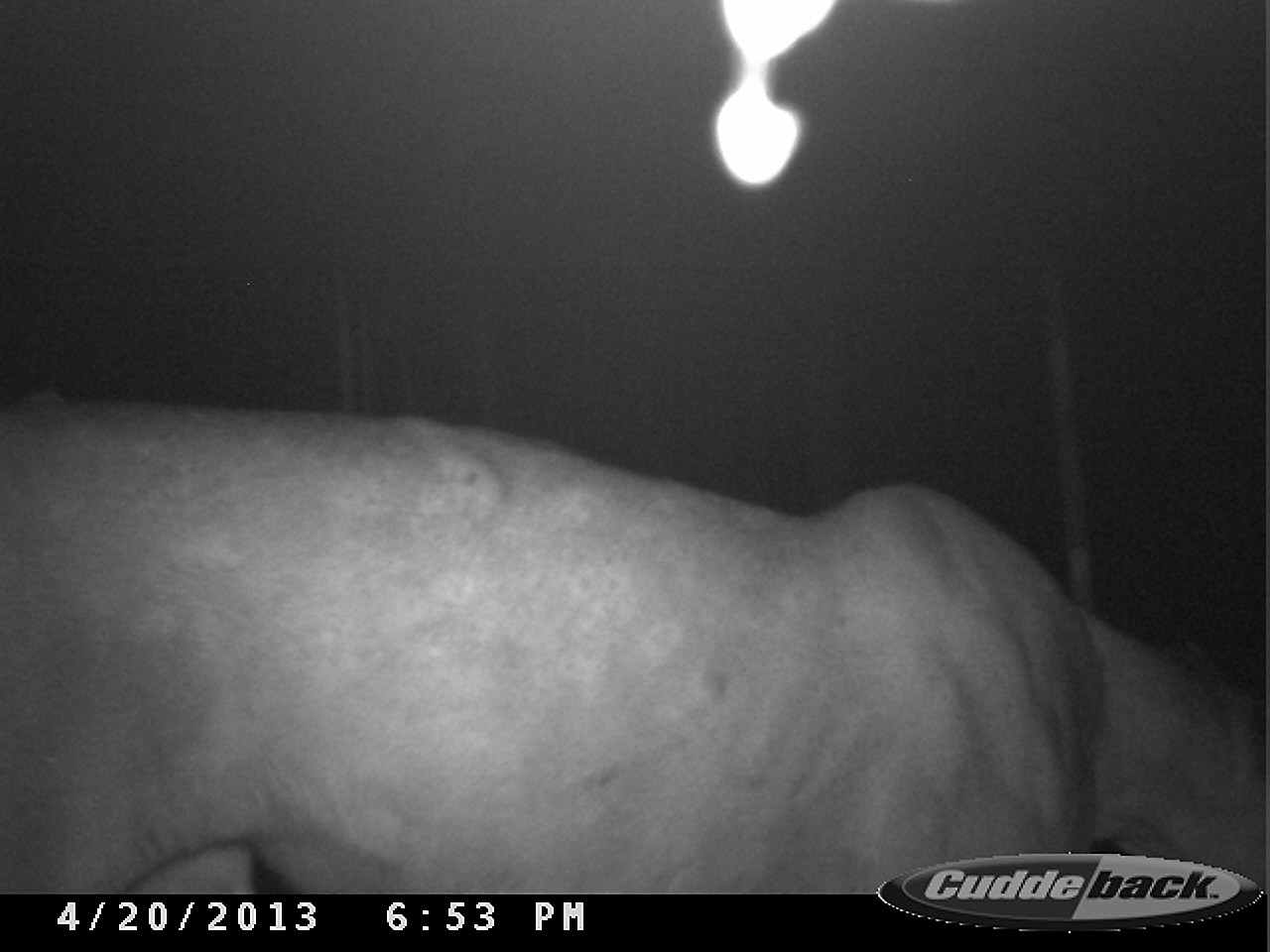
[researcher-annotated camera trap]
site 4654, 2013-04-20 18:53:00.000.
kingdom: Animalia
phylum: Chordata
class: Mammalia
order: Carnivora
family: Felidae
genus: Puma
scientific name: Puma concolor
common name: mountain lion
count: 1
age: adult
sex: female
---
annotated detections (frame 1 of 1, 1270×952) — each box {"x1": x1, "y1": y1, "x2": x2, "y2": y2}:
puma concolor: {"x1": 1, "y1": 390, "x2": 1260, "y2": 892}